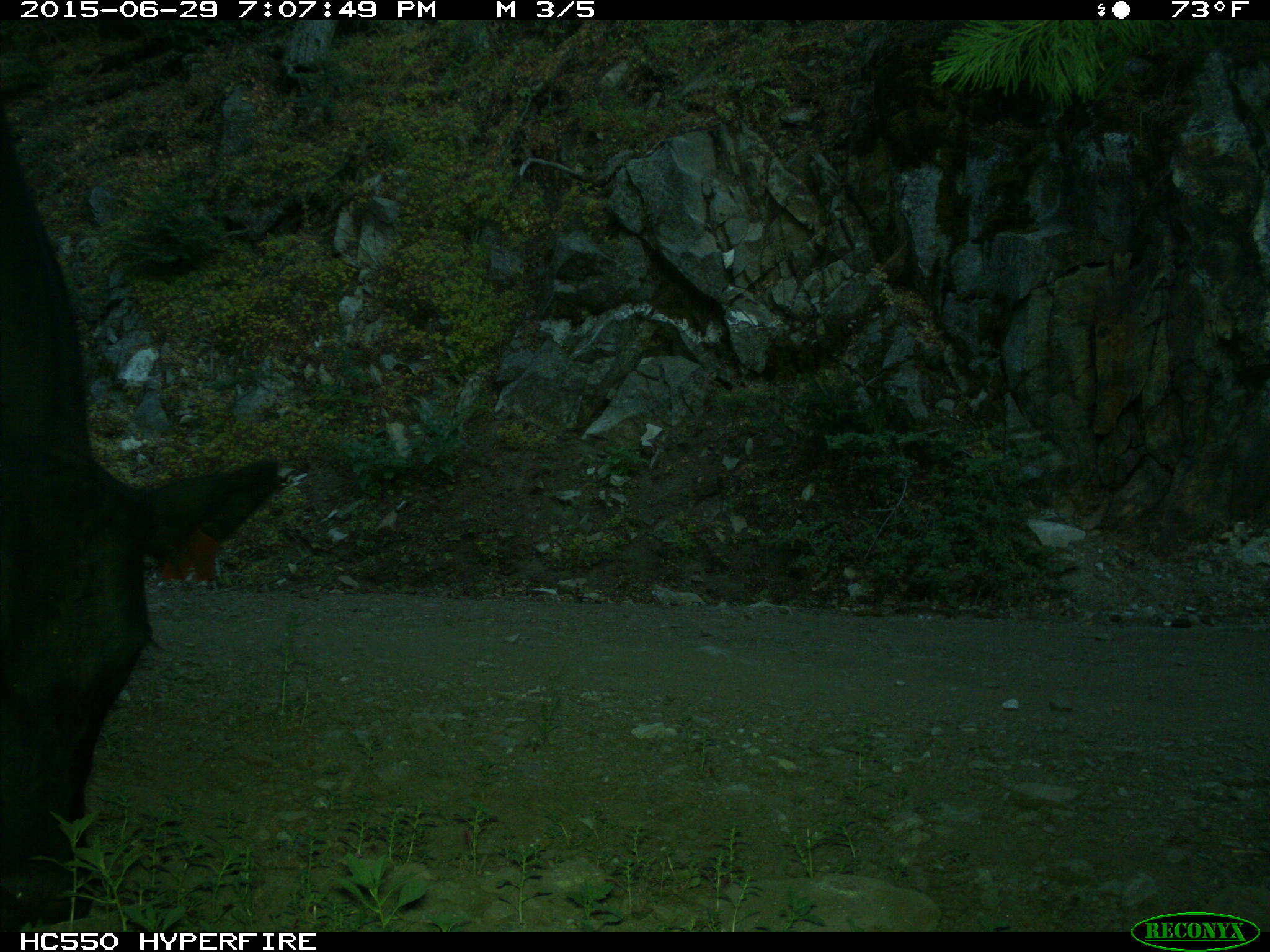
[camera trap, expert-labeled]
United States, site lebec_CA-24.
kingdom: Animalia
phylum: Chordata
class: Mammalia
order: Artiodactyla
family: Bovidae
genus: Bos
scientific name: Bos taurus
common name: domestic cow